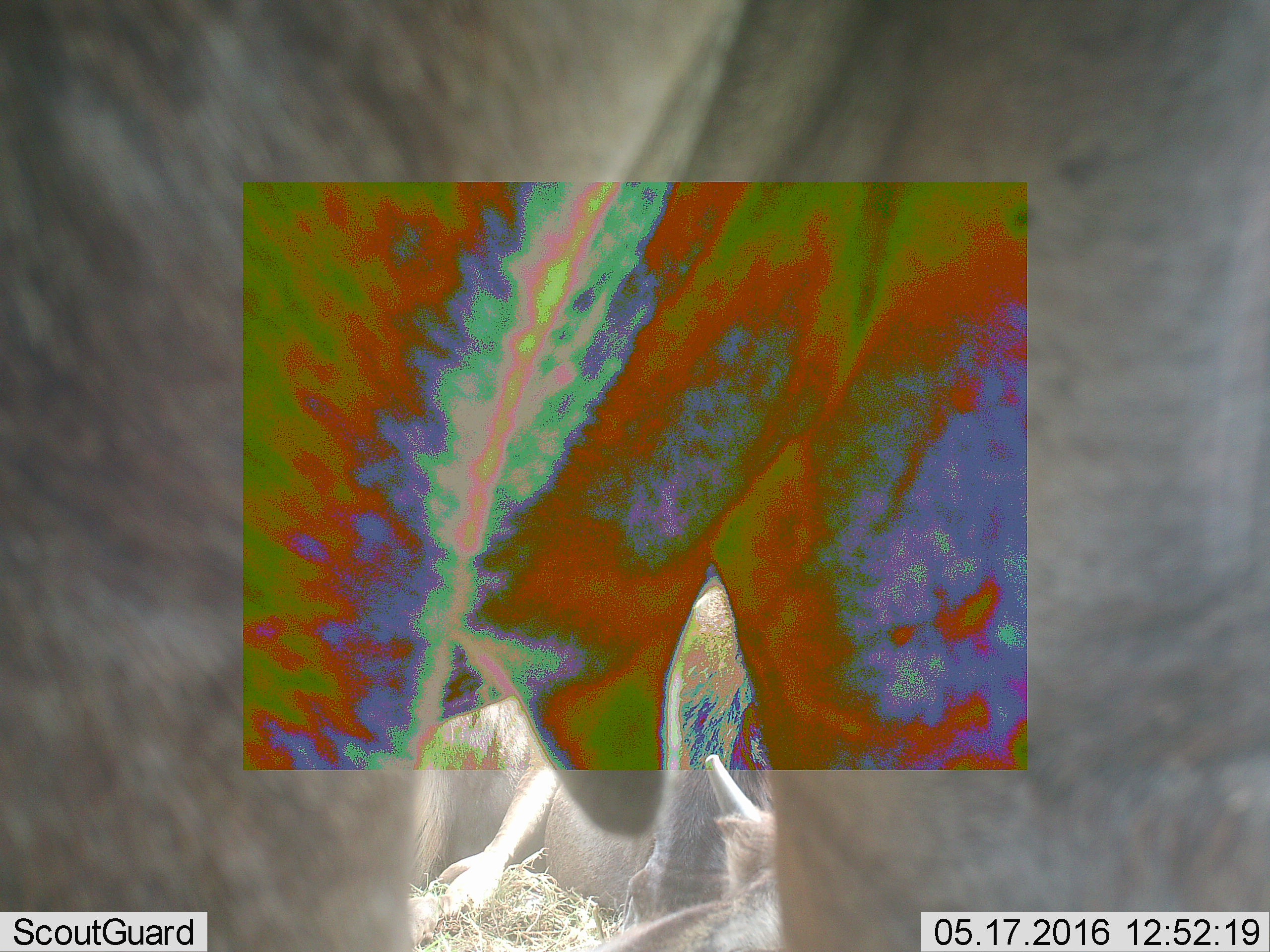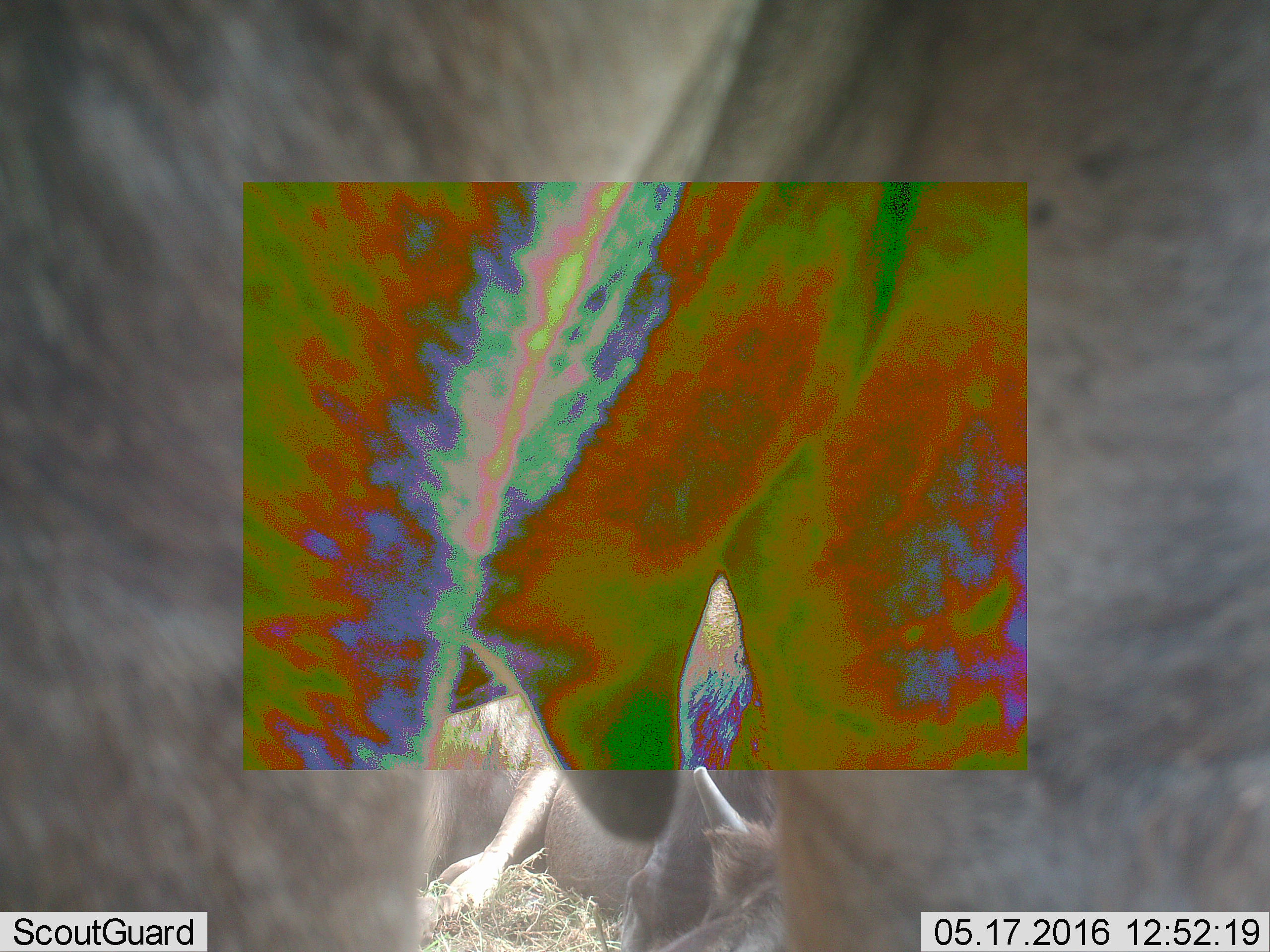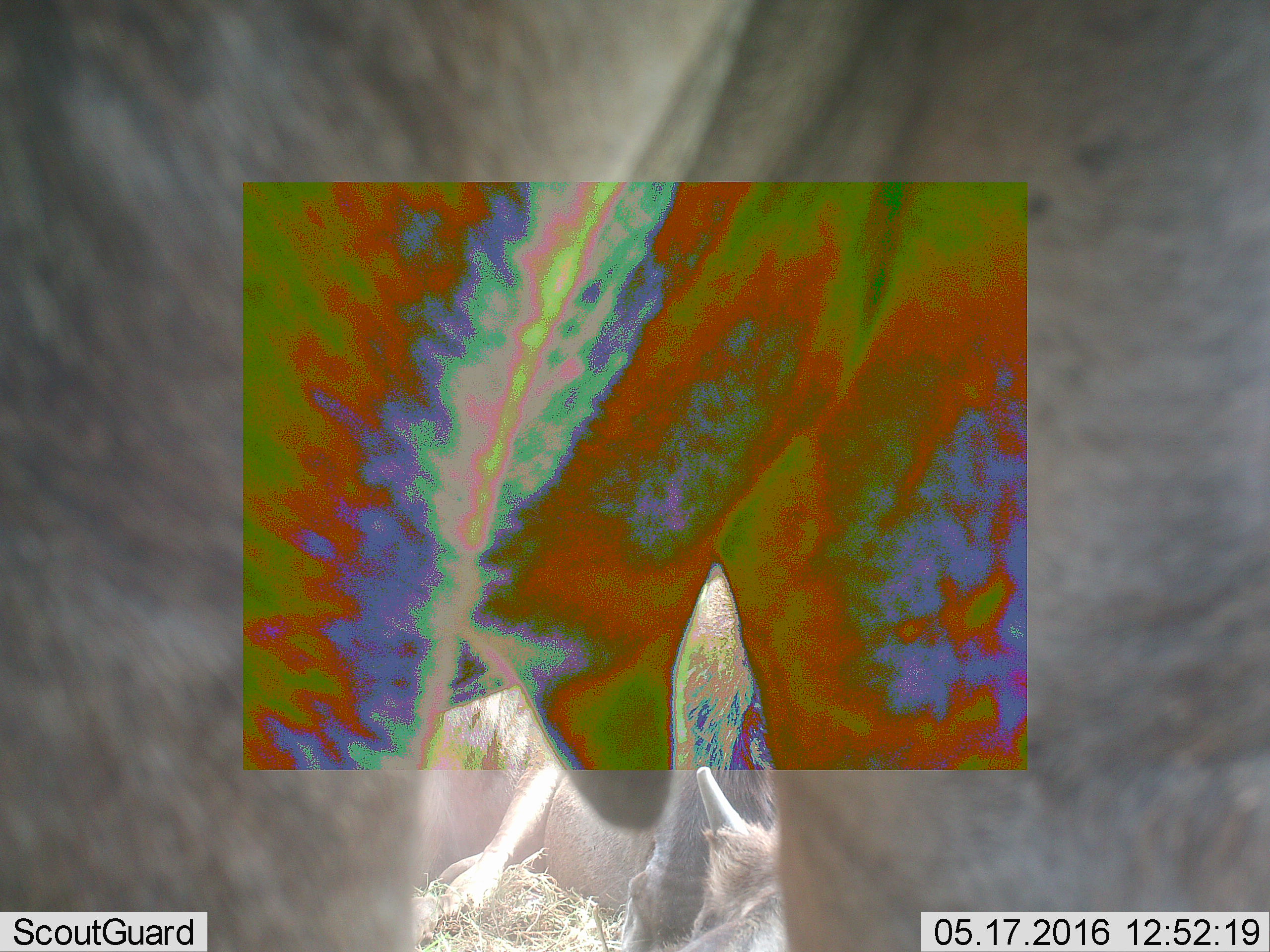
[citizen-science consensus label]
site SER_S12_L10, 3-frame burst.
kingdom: Animalia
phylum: Chordata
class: Mammalia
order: Artiodactyla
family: Bovidae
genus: Connochaetes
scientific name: Connochaetes taurinus taurinus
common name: blue wildebeest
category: wildebeestblue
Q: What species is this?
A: Wildebeestblue (blue wildebeest) (Connochaetes taurinus taurinus).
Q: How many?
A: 3.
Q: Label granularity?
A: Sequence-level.